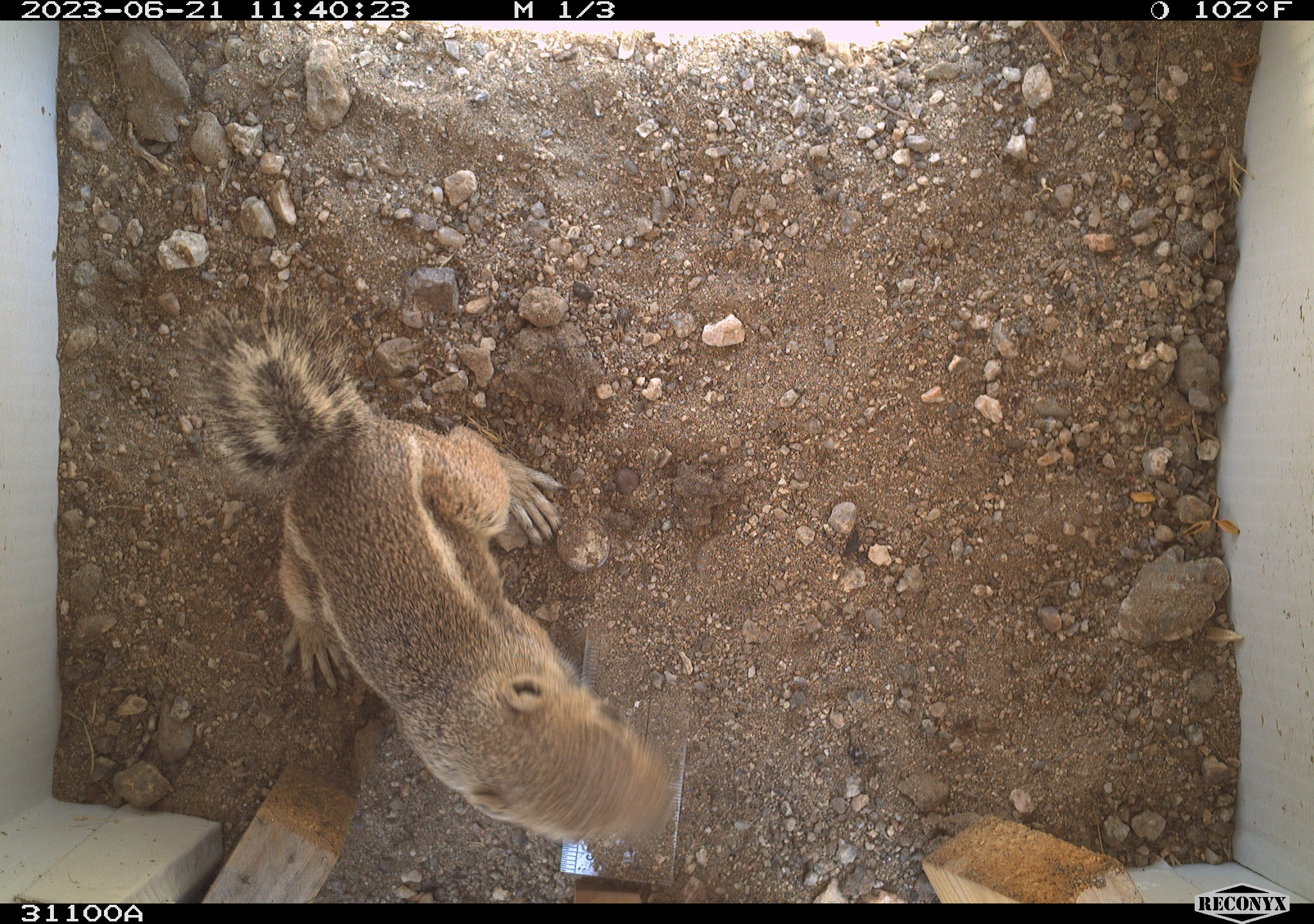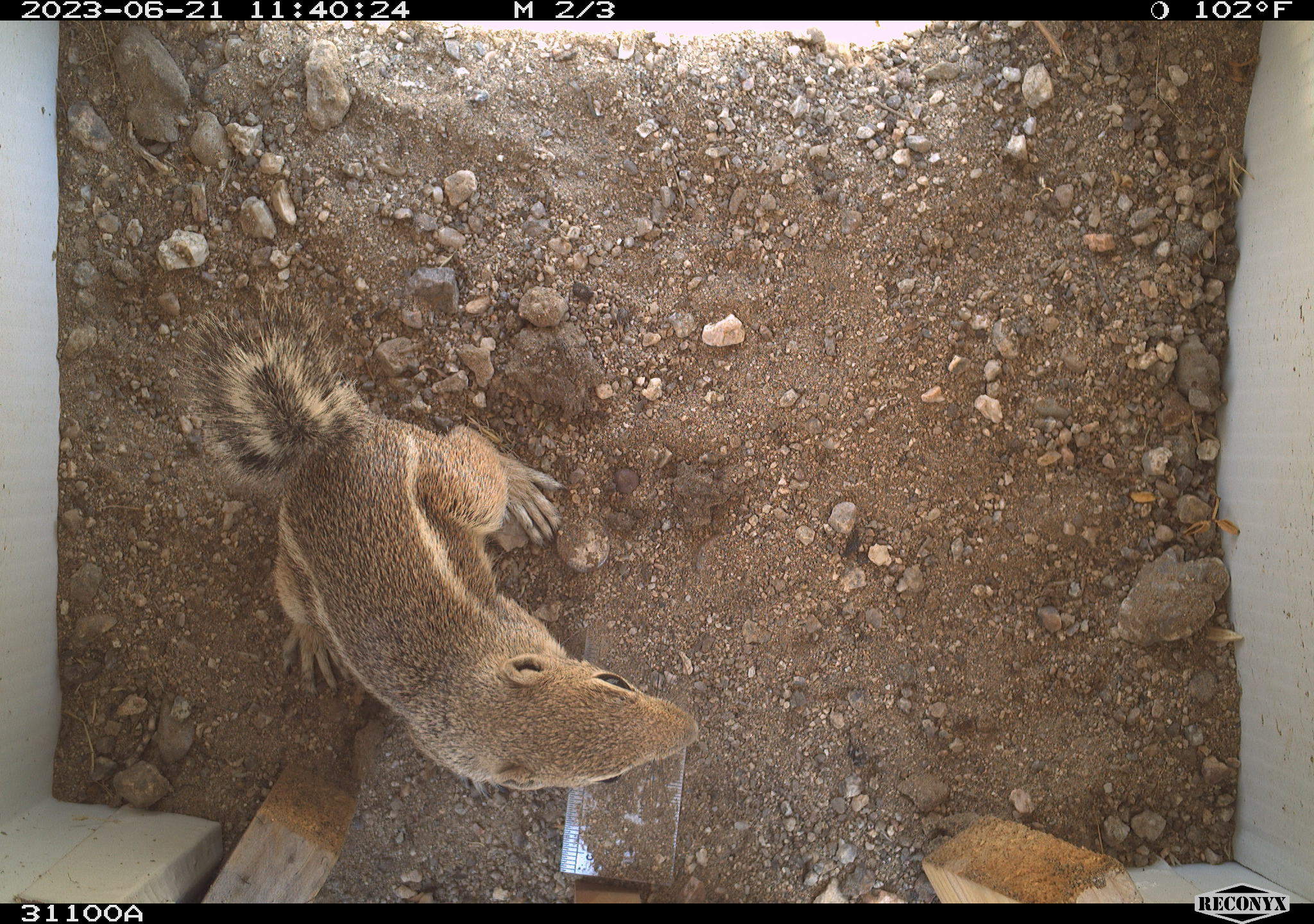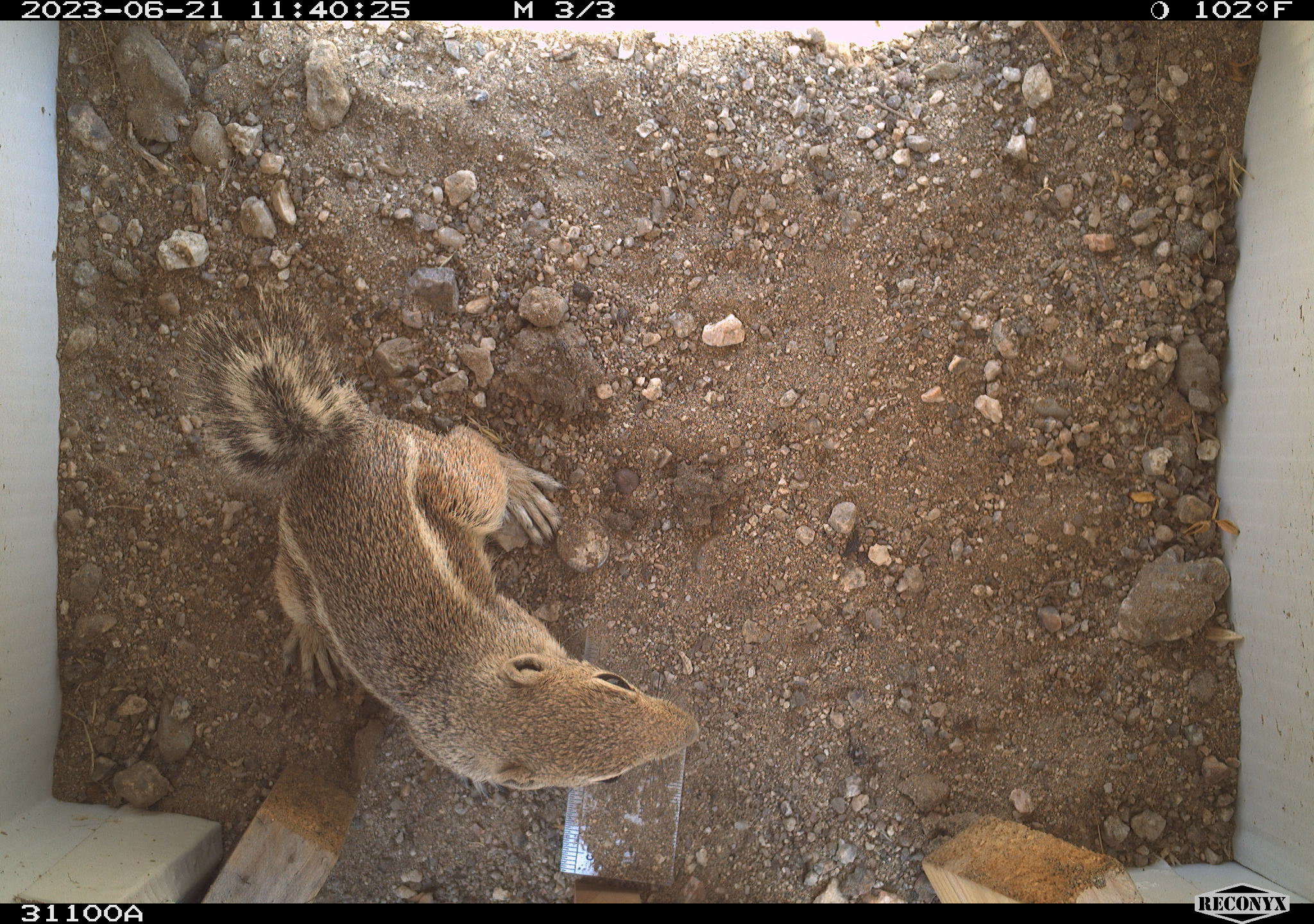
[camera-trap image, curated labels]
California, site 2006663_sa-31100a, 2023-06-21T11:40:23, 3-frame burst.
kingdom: Animalia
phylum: Chordata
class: Mammalia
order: Rodentia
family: Sciuridae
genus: Ammospermophilus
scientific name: Ammospermophilus leucurus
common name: white-tailed antelope squirrel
White-tailed antelope squirrel (Ammospermophilus leucurus).